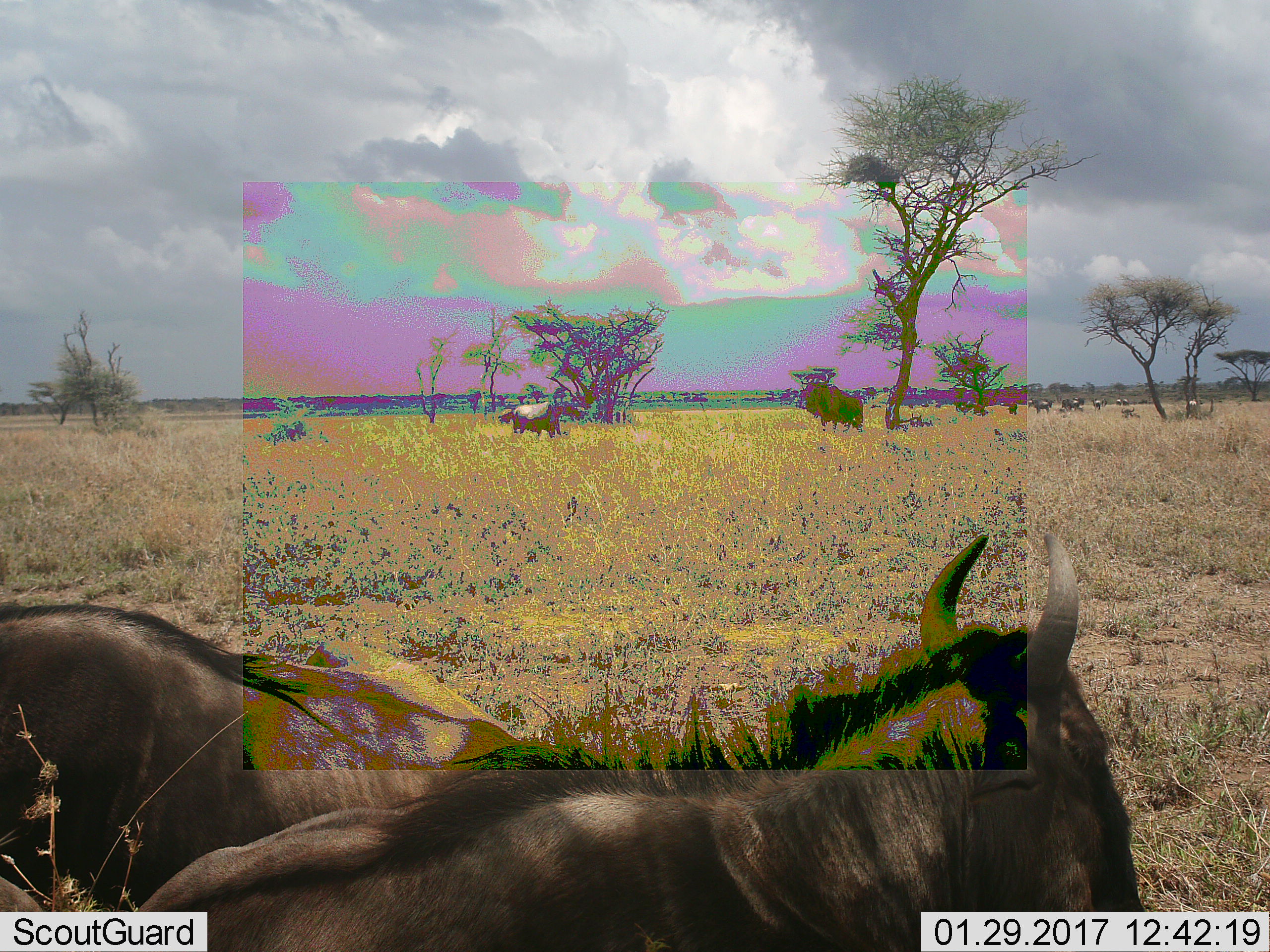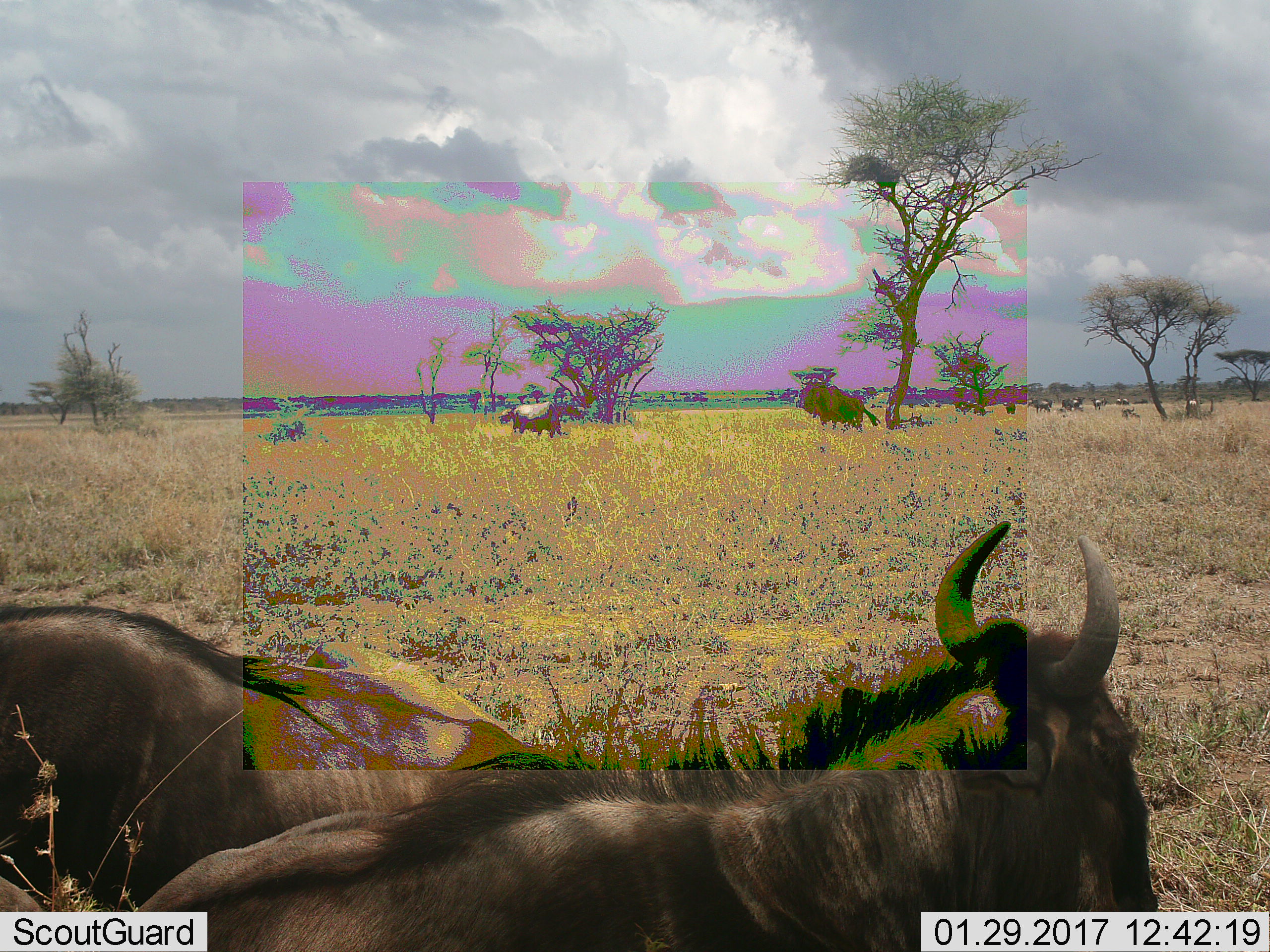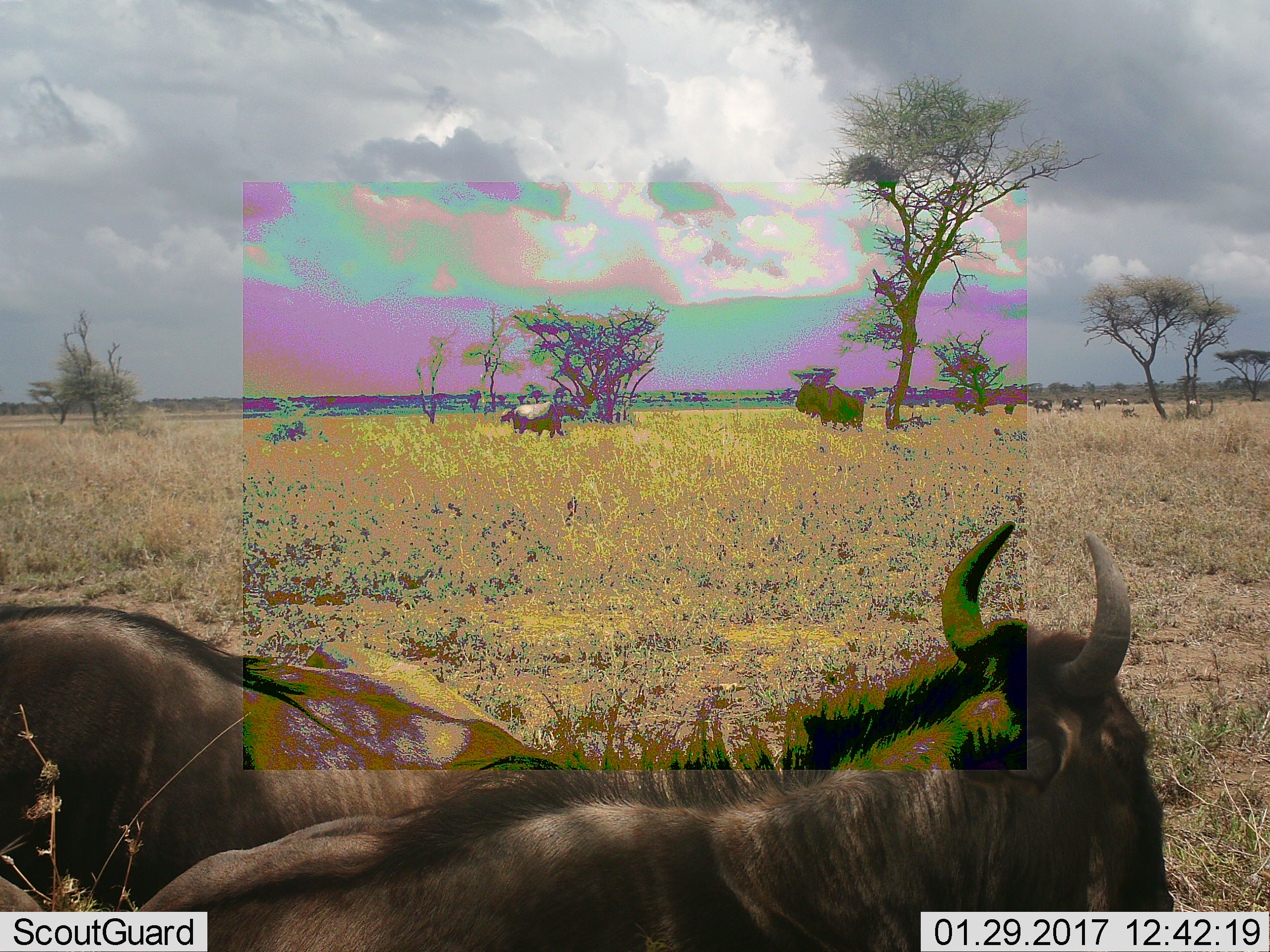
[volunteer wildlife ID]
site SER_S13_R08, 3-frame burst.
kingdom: Animalia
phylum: Chordata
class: Mammalia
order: Artiodactyla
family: Bovidae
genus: Connochaetes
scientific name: Connochaetes taurinus taurinus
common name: blue wildebeest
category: wildebeestblue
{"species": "wildebeestblue (blue wildebeest) (Connochaetes taurinus taurinus)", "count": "5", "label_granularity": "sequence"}